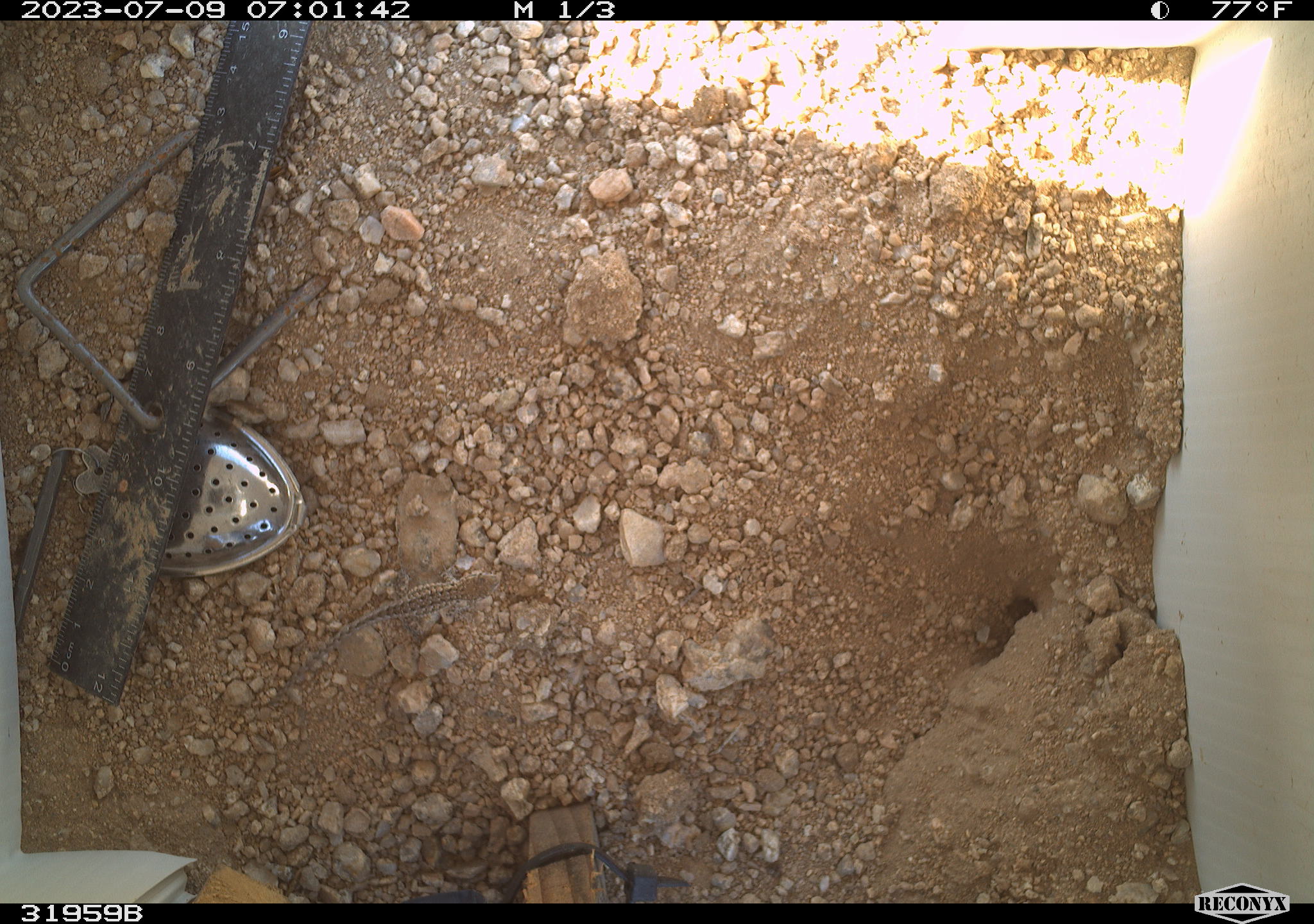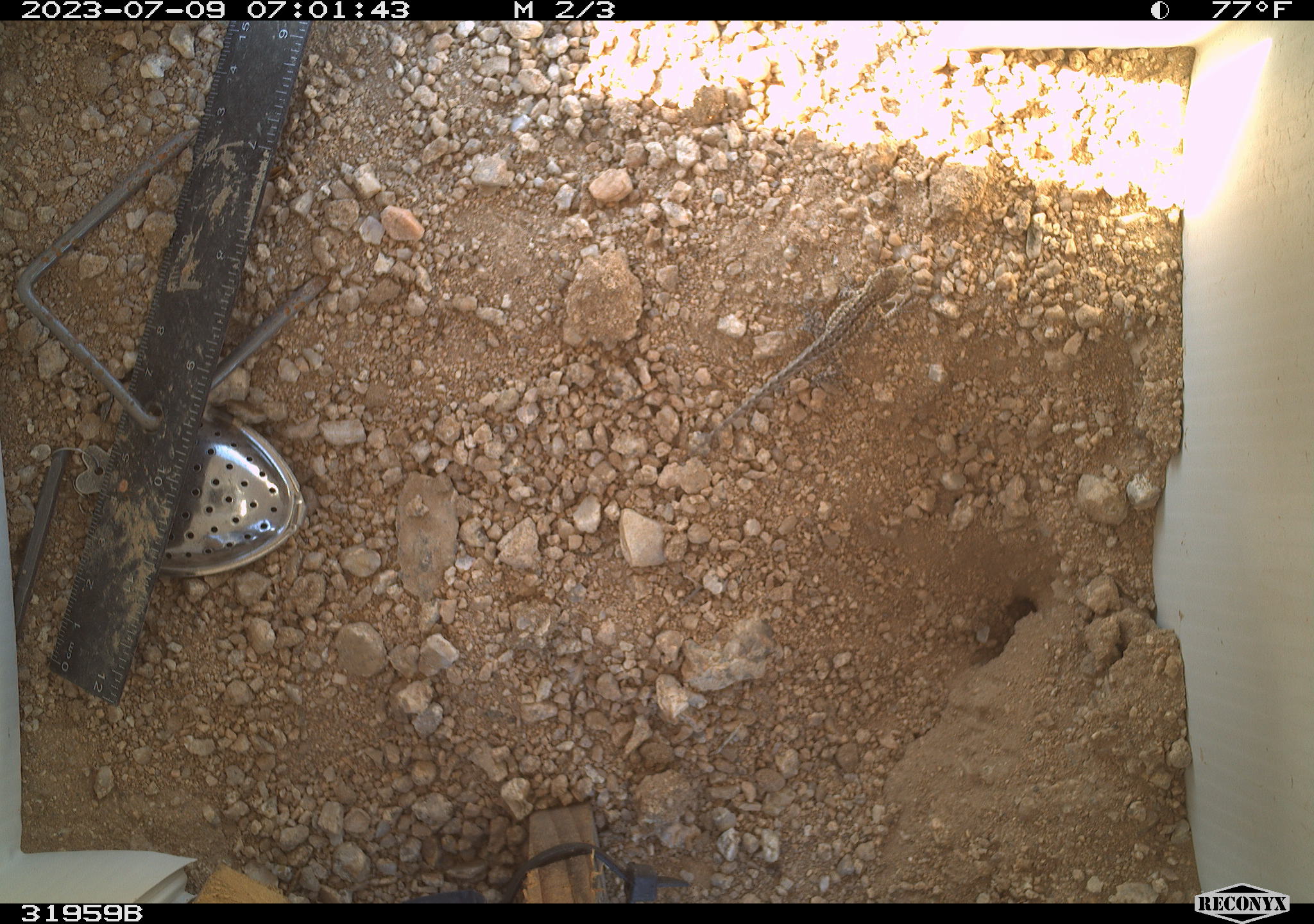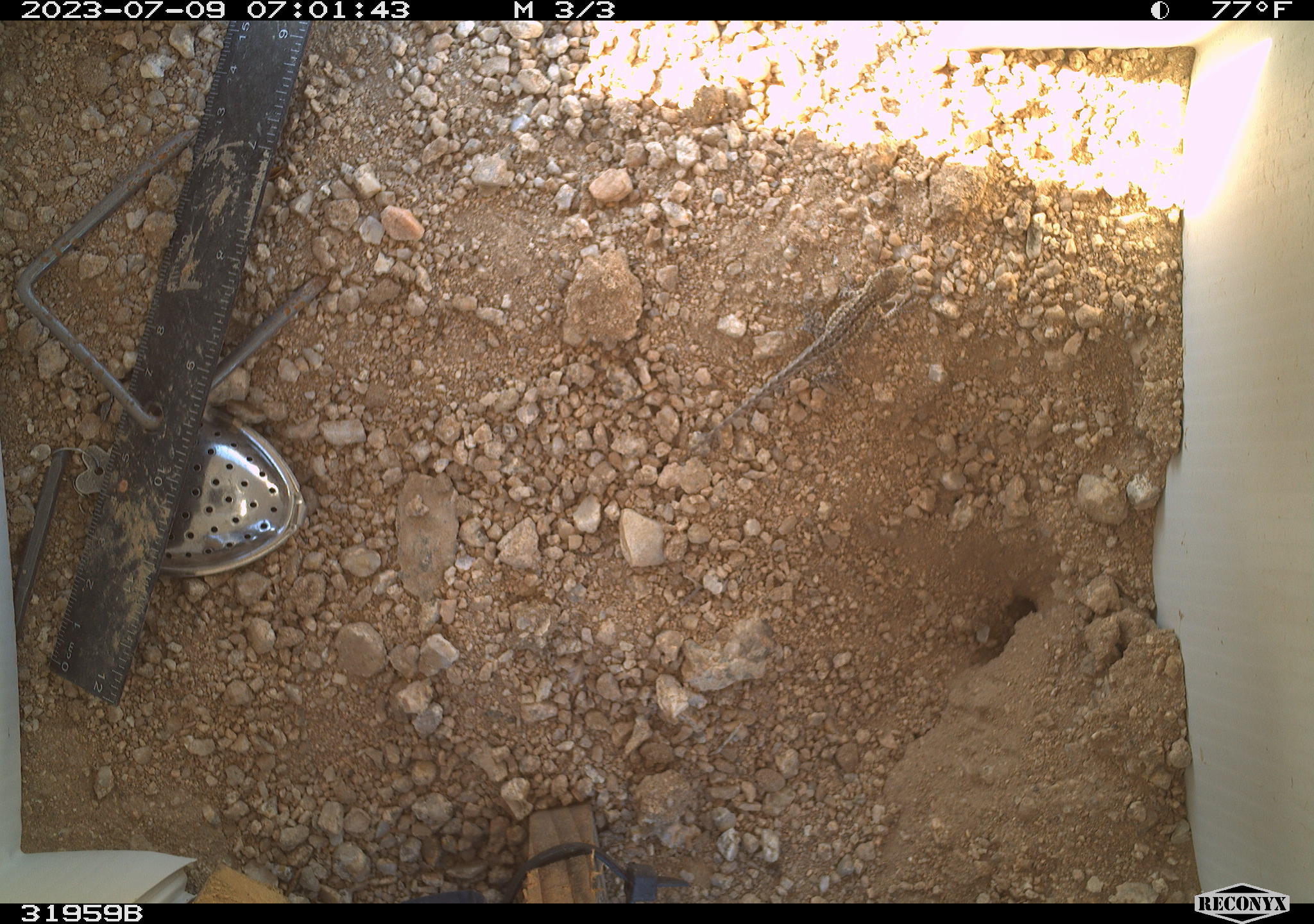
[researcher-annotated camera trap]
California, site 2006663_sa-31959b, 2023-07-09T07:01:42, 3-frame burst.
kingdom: Animalia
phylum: Chordata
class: Reptilia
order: Squamata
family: Phrynosomatidae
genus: Sceloporus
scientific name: Sceloporus graciosus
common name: common sagebrush lizard